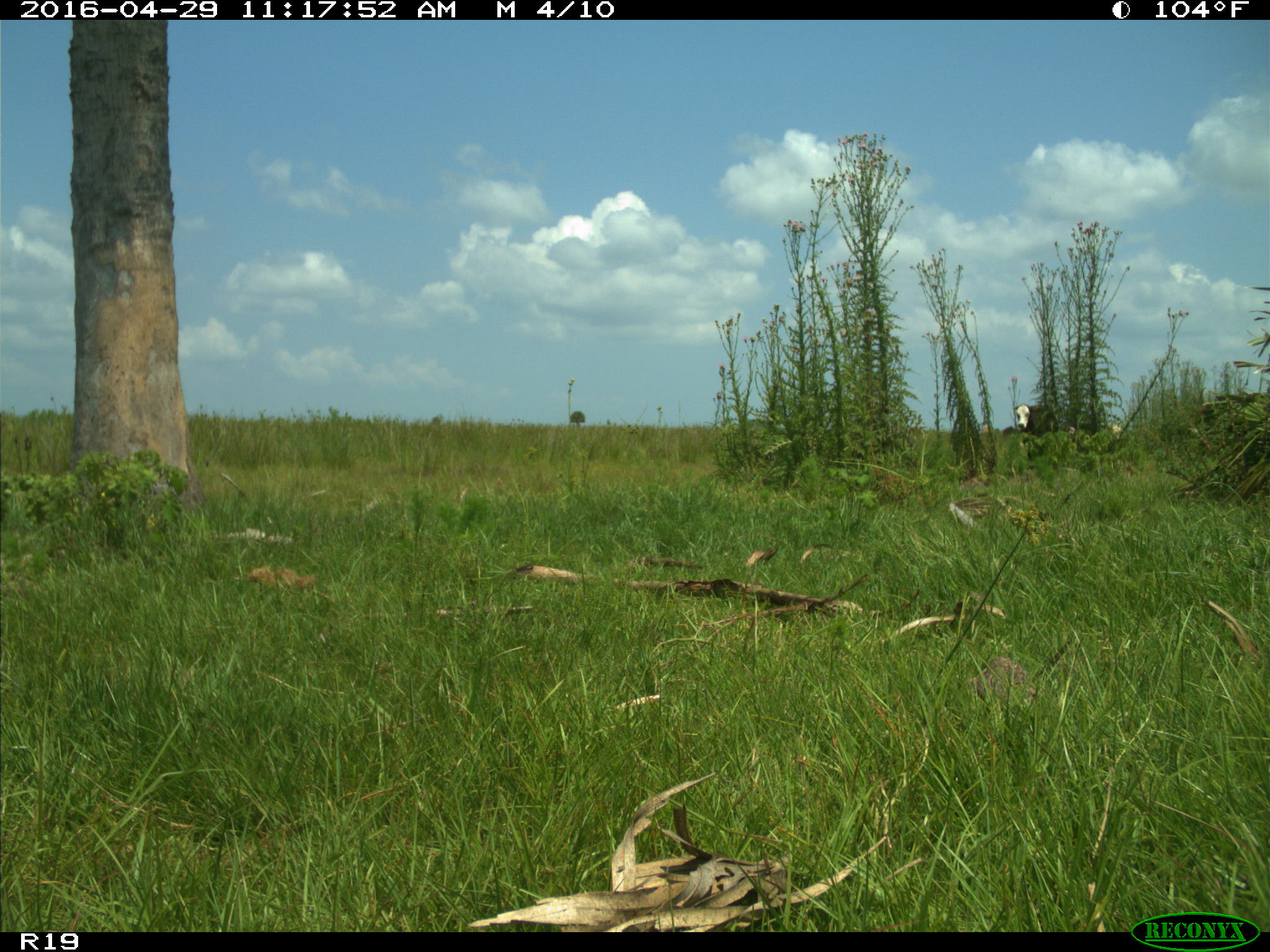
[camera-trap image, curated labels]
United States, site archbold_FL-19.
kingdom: Animalia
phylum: Chordata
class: Mammalia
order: Artiodactyla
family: Bovidae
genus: Bos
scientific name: Bos taurus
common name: domestic cow